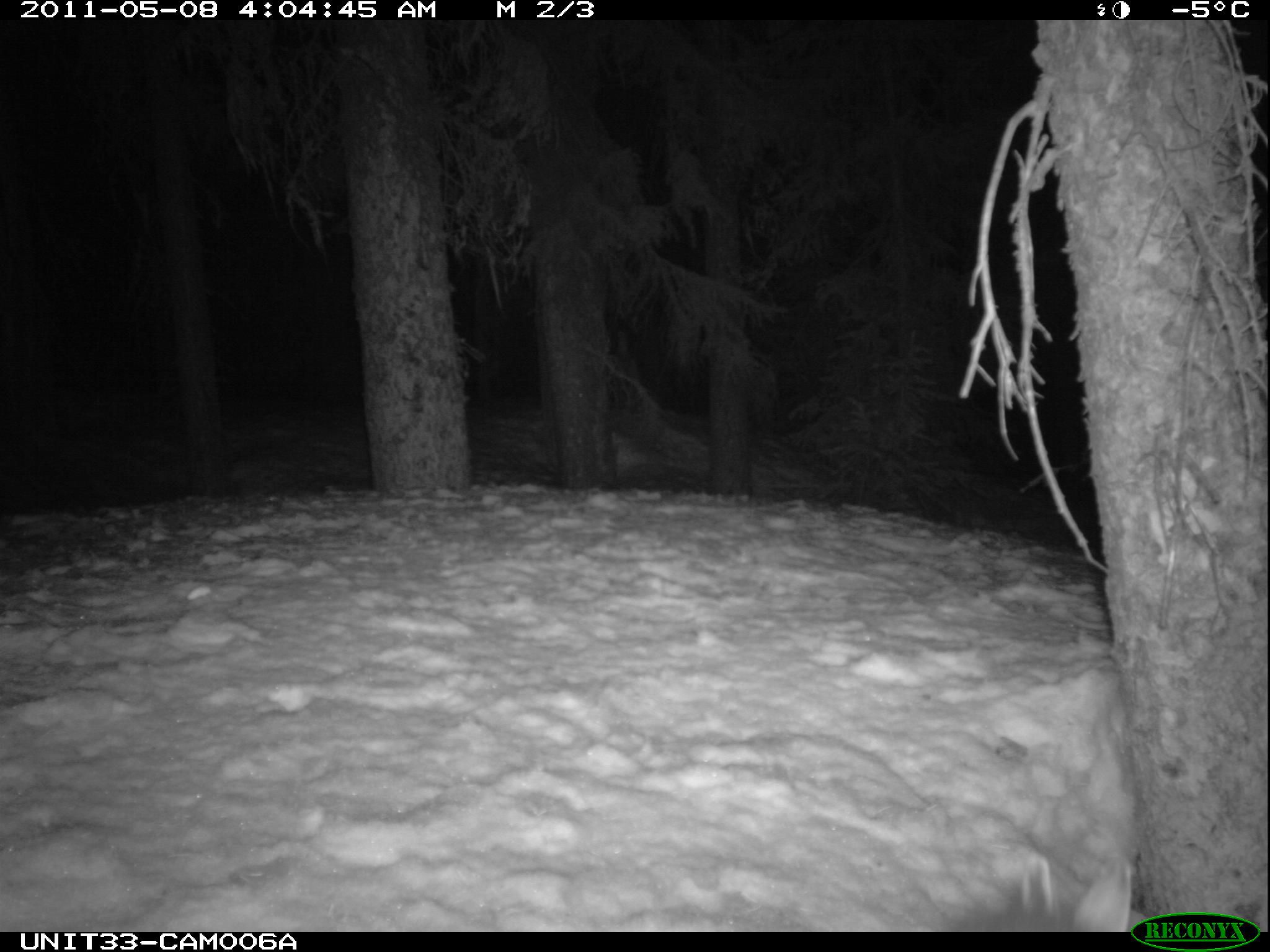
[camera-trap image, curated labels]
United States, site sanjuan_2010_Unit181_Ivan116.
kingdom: Animalia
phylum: Chordata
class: Mammalia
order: Lagomorpha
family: Leporidae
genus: Lepus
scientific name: Lepus americanus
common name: snowshoe hare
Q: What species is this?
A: Lepus americanus (snowshoe hare).